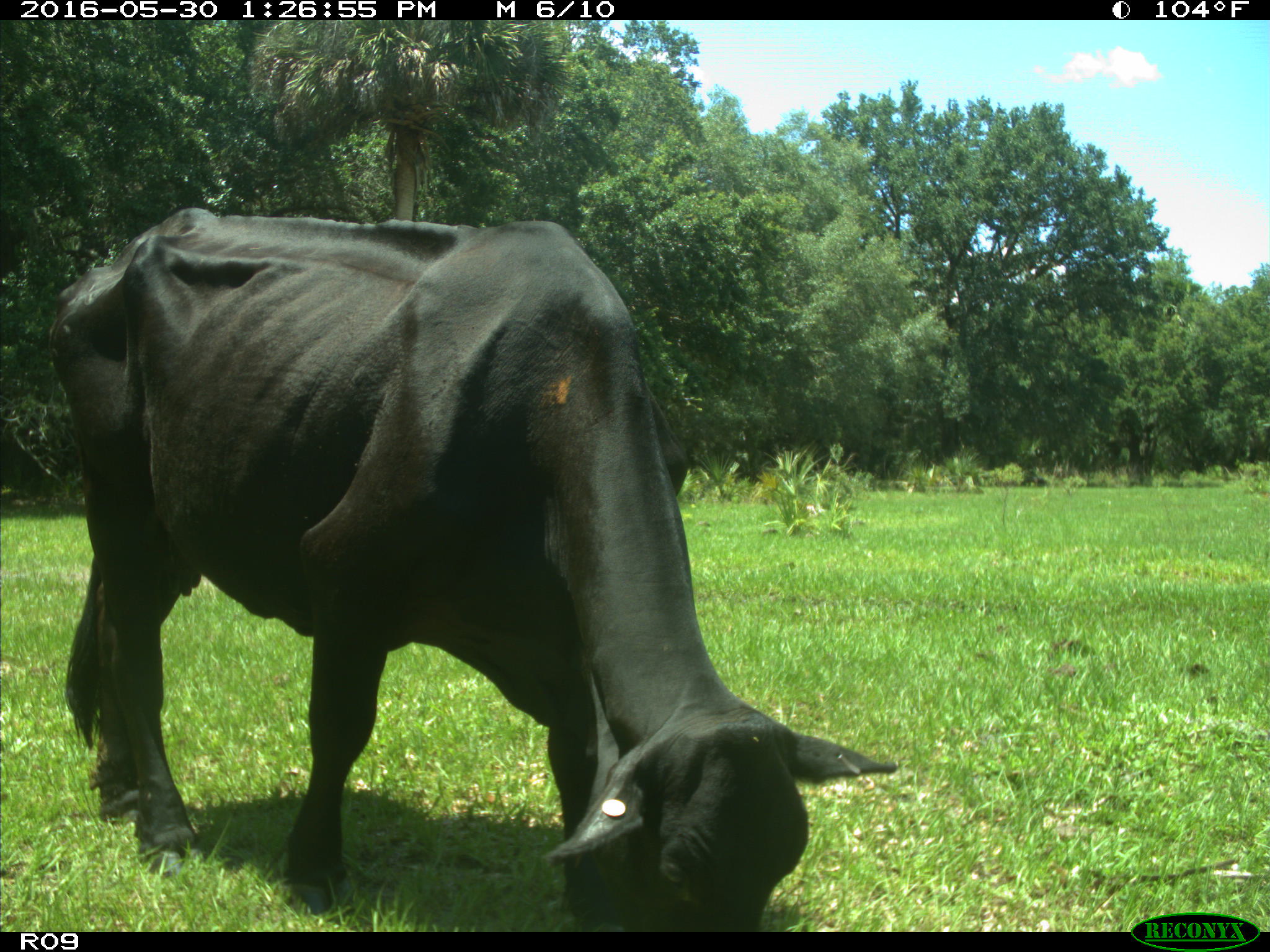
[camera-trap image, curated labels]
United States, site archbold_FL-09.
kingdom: Animalia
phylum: Chordata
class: Mammalia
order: Artiodactyla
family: Bovidae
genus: Bos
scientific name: Bos taurus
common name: domestic cow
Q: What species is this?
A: Bos taurus (domestic cow).